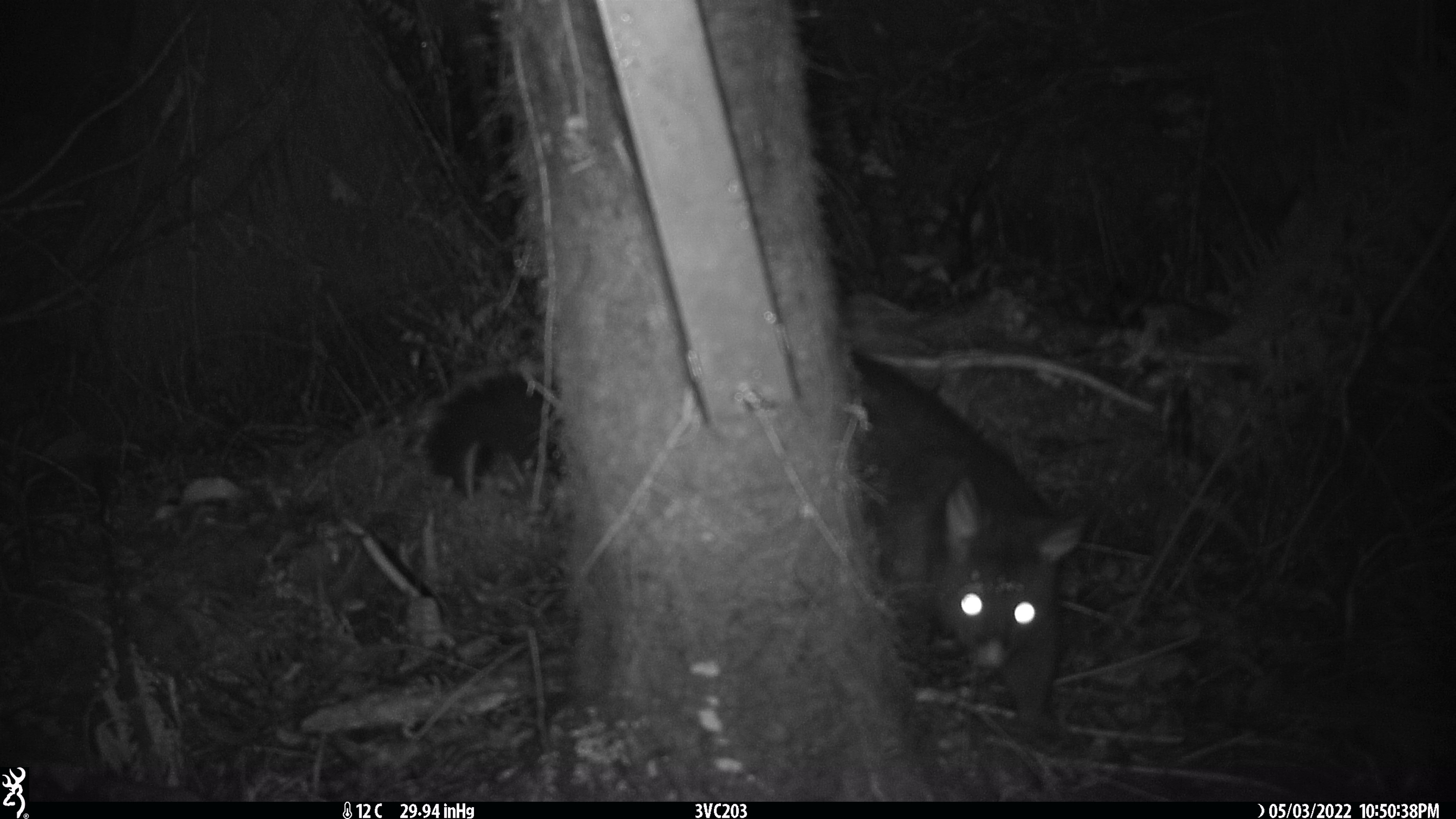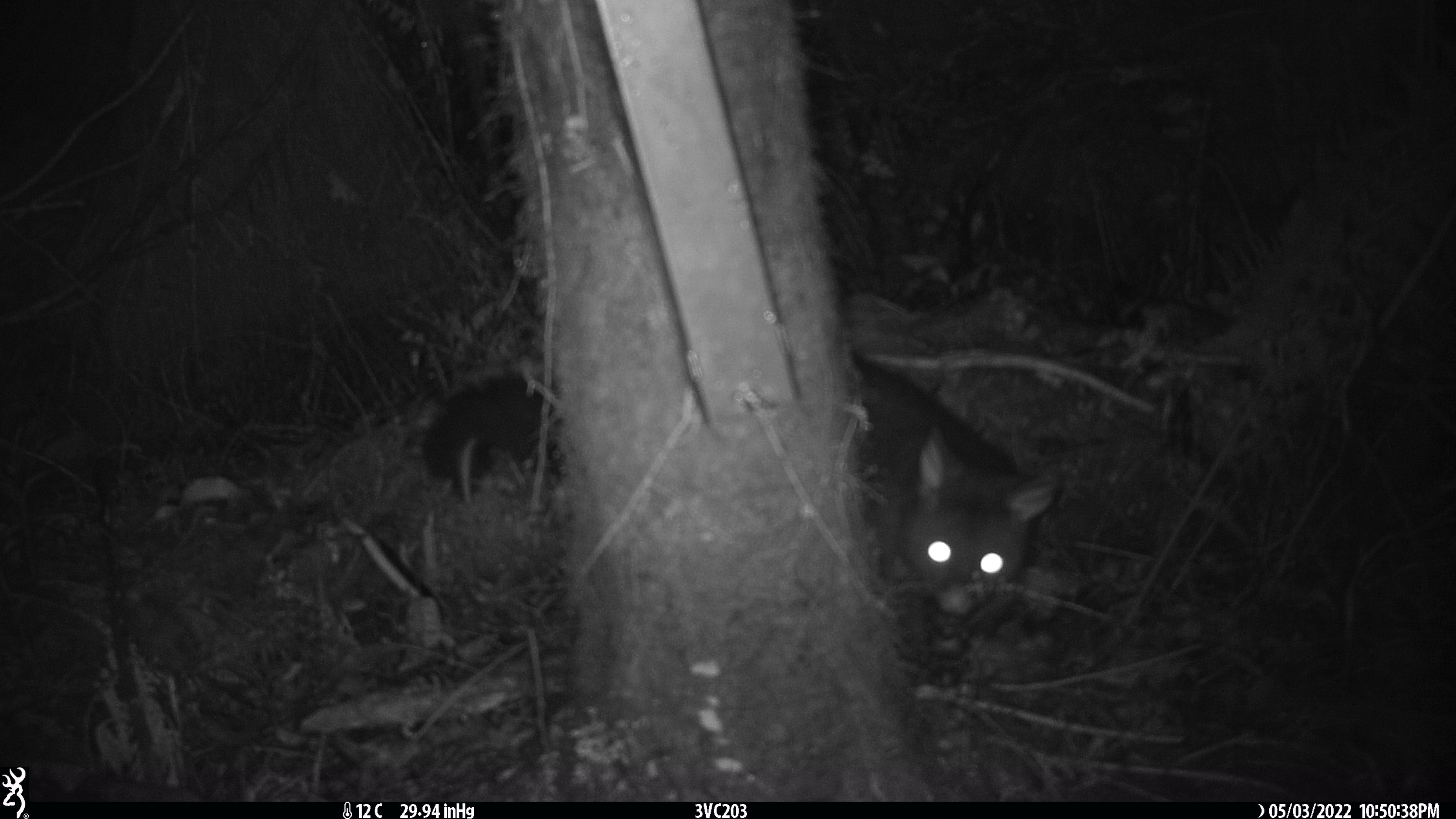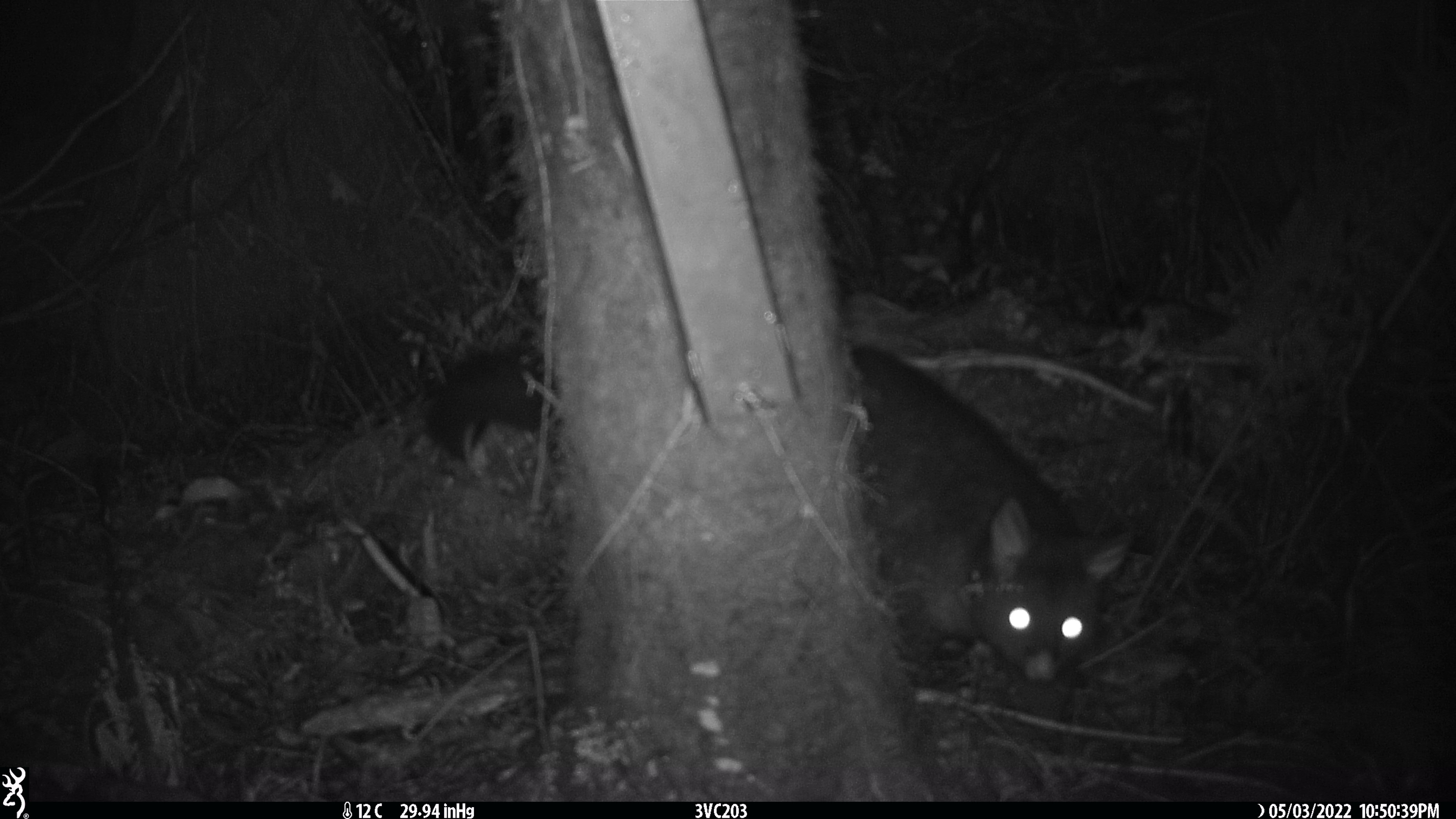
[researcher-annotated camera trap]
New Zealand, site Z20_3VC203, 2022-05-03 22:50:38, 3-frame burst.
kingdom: Animalia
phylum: Chordata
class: Mammalia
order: Diprotodontia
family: Phalangeridae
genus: Trichosurus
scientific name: Trichosurus vulpecula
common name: common brushtail possum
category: possum